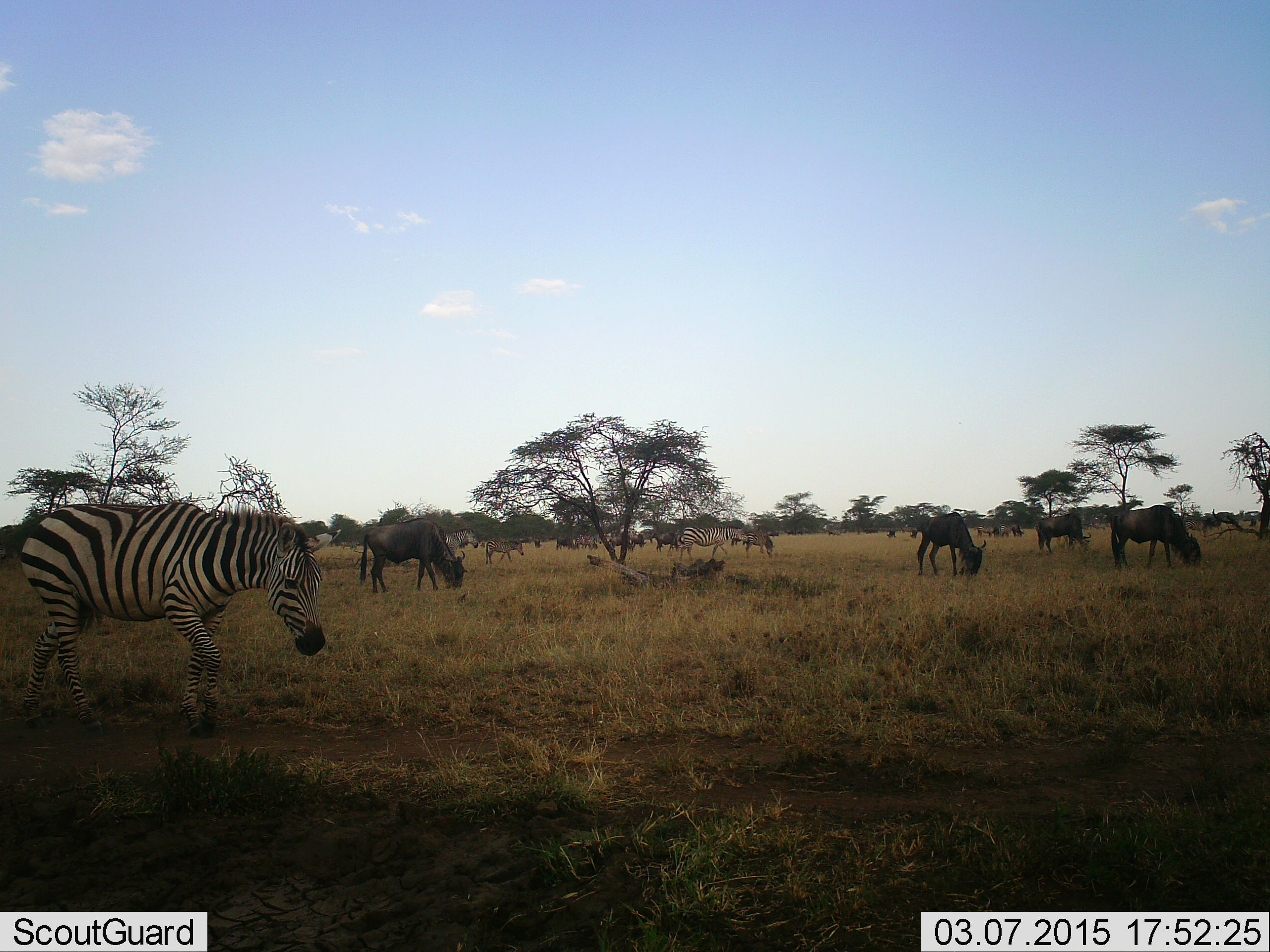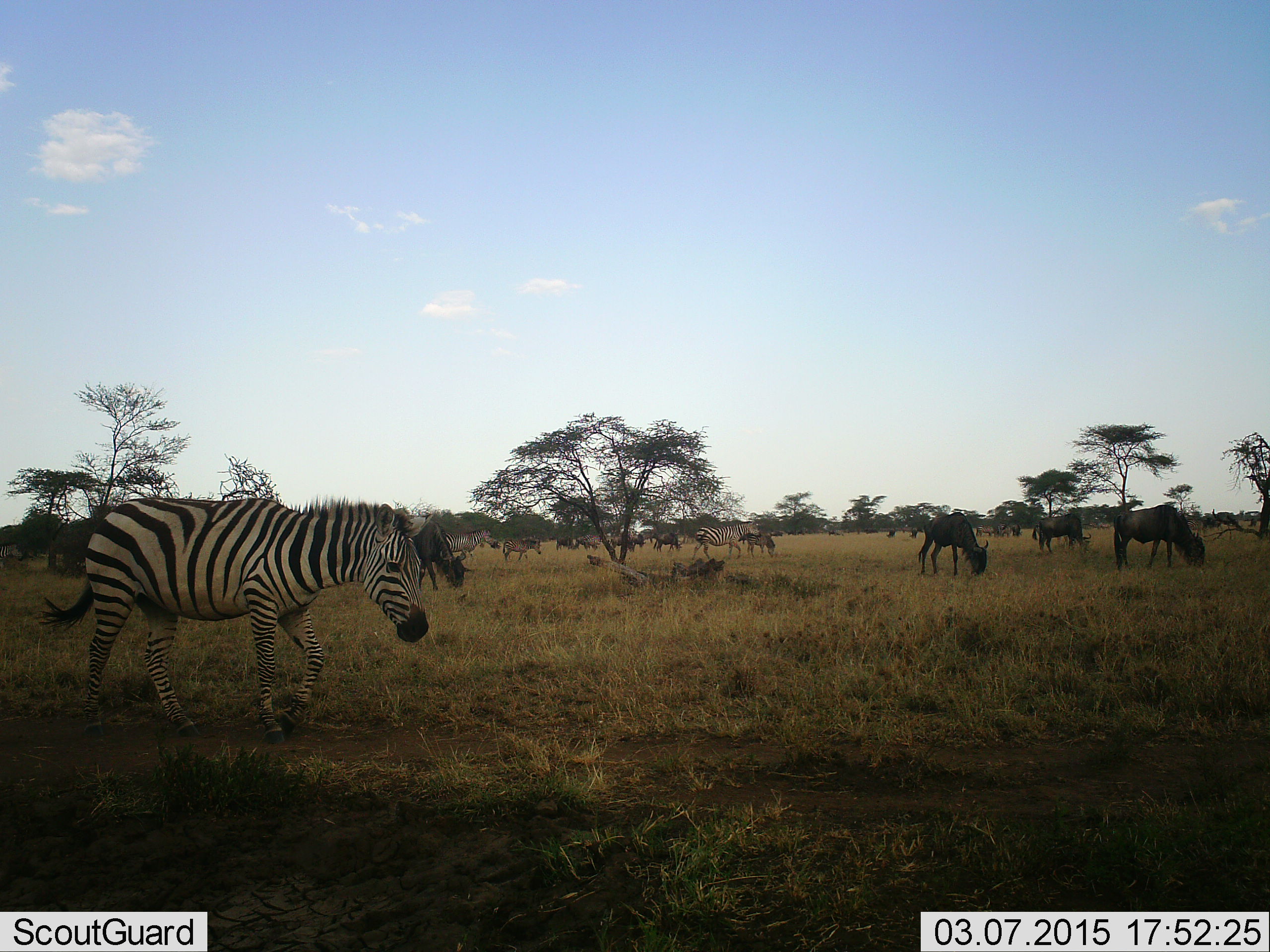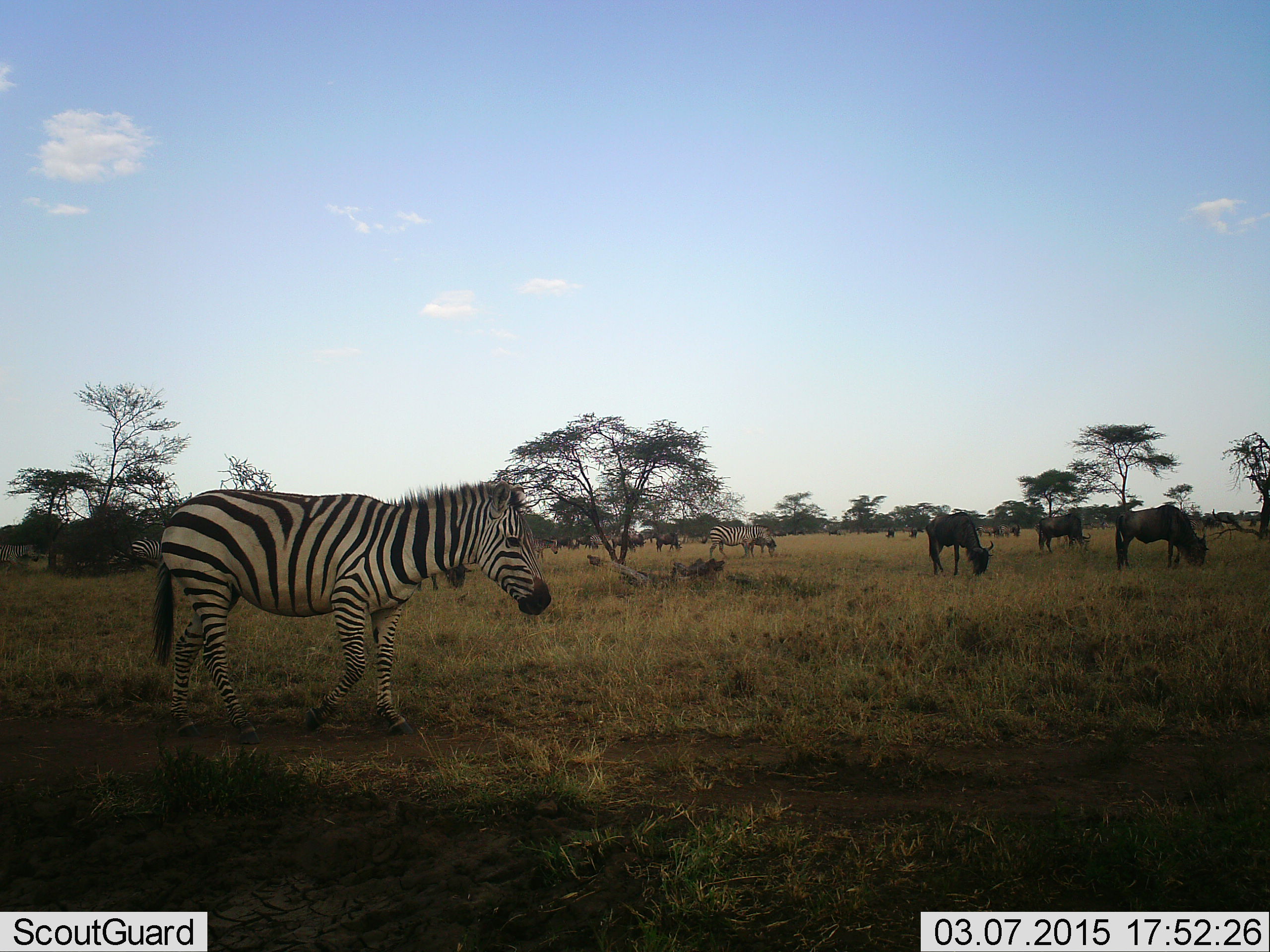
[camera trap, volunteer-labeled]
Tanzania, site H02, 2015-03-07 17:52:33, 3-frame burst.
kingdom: Animalia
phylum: Chordata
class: Mammalia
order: Artiodactyla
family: Bovidae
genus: Connochaetes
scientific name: Connochaetes taurinus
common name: blue wildebeest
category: wildebeest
Wildebeest (blue wildebeest) (Connochaetes taurinus), count 11-50. Behavior (volunteer vote fractions): standing 40%, resting 0%, moving 10%, interacting 0%. Young present (vote fraction): 10%. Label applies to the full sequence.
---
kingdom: Animalia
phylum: Chordata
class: Mammalia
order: Perissodactyla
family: Equidae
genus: Equus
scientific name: Equus quagga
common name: plains zebra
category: zebra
Zebra (plains zebra) (Equus quagga), count 4. Behavior (volunteer vote fractions): standing 30%, resting 0%, moving 80%, interacting 0%. Young present (vote fraction): 20%. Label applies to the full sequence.